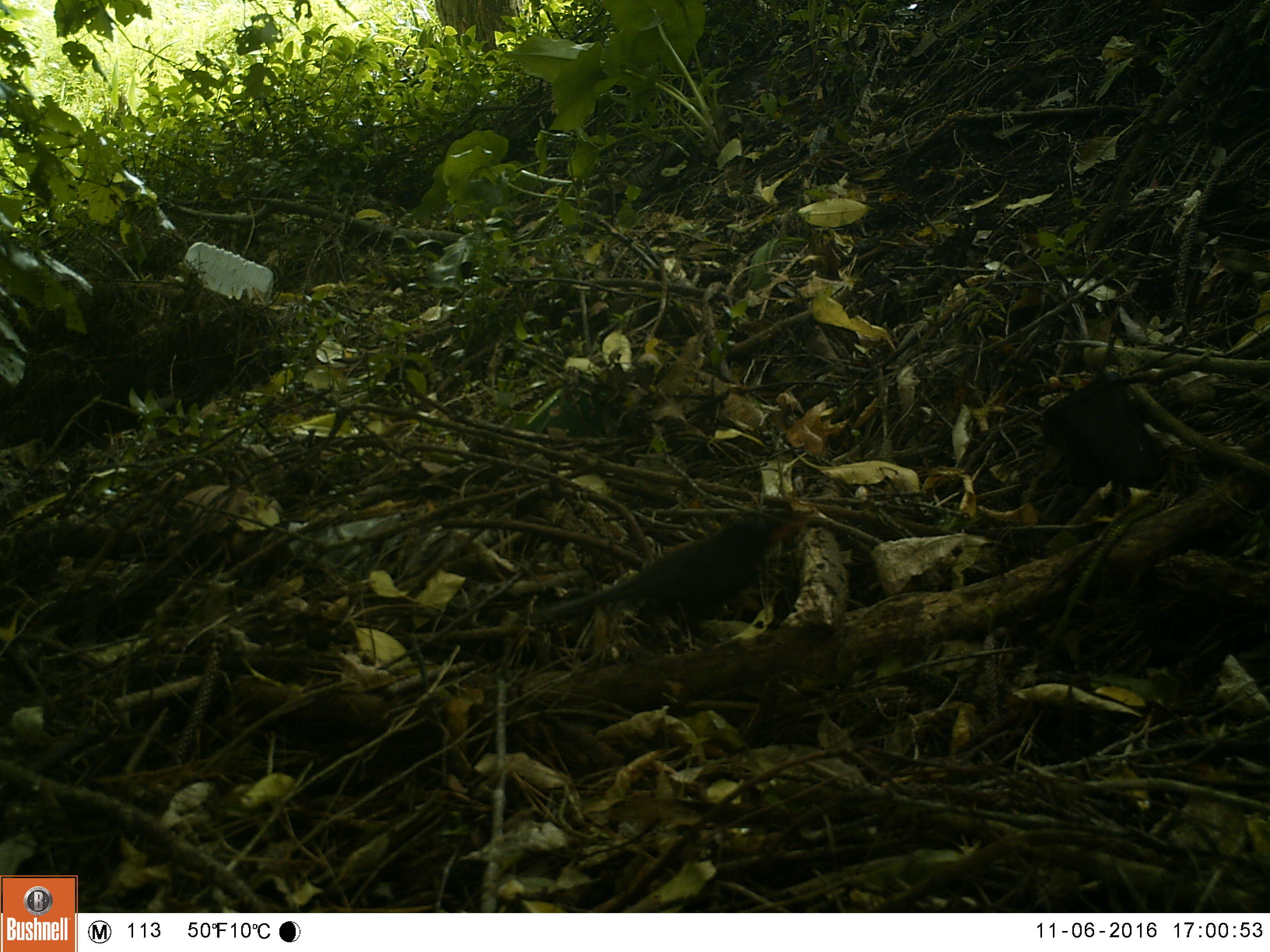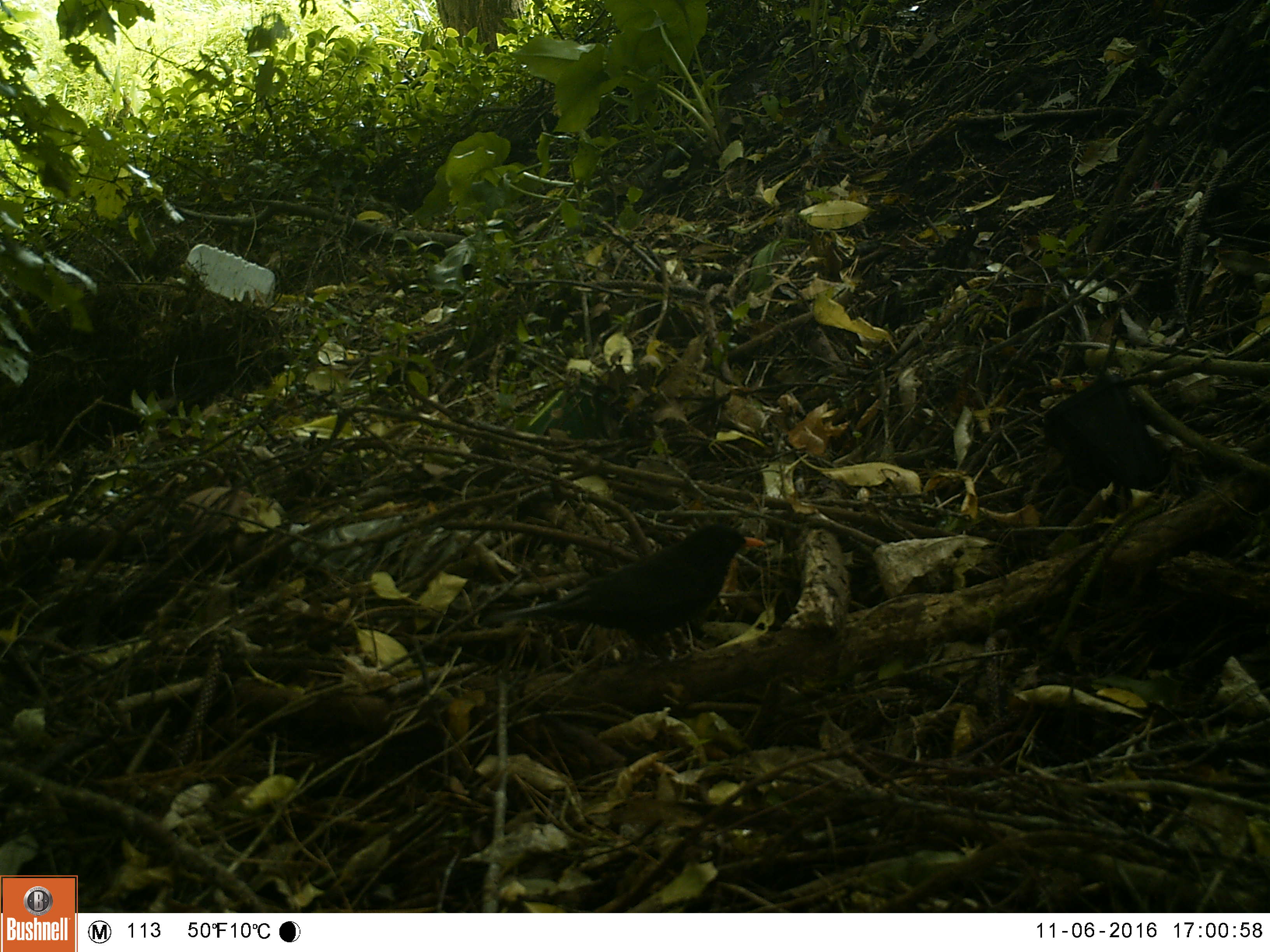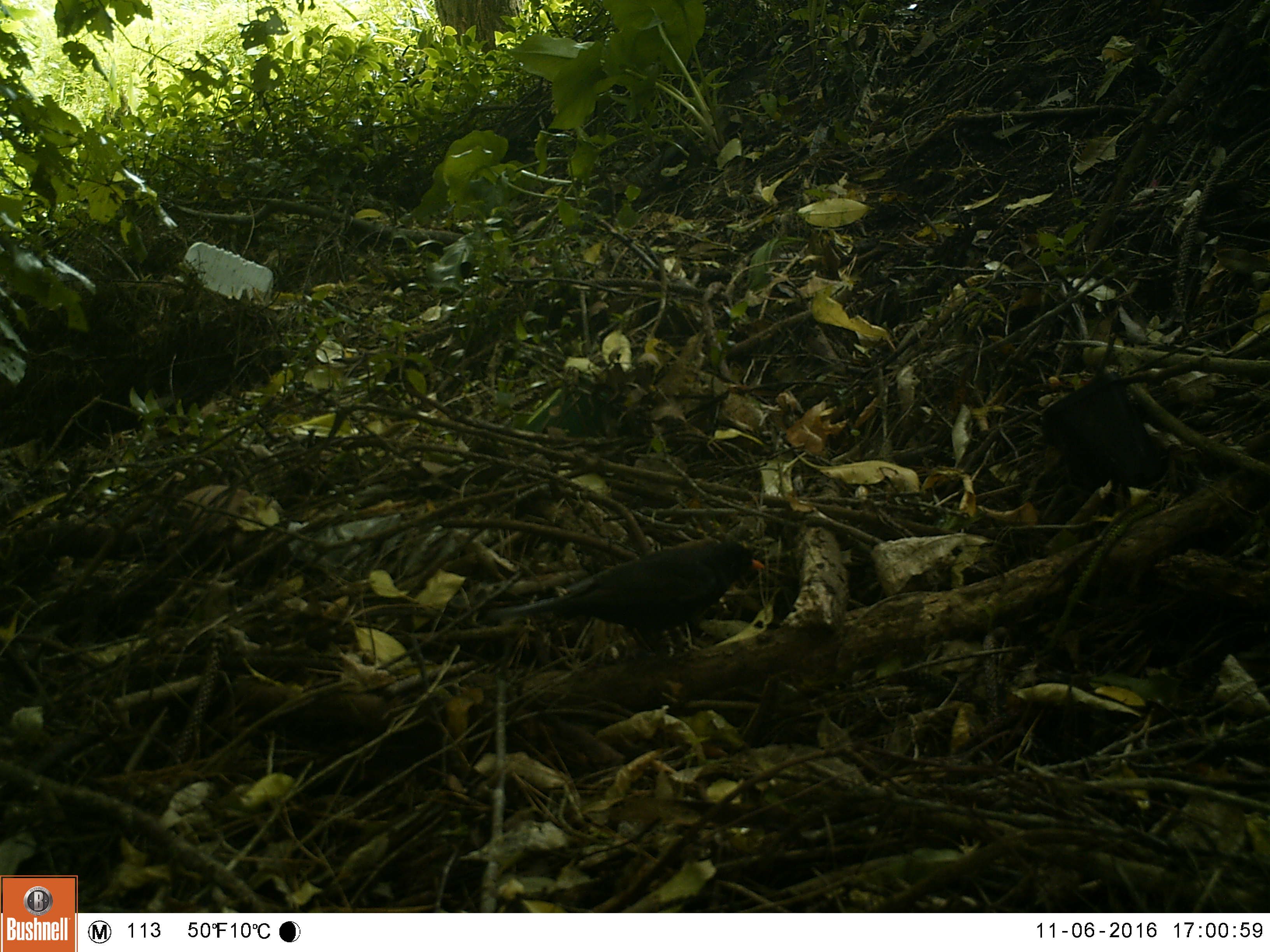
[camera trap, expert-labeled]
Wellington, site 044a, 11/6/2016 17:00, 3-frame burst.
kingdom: Animalia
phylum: Chordata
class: Aves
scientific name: Aves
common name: bird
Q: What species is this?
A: Bird (Aves).